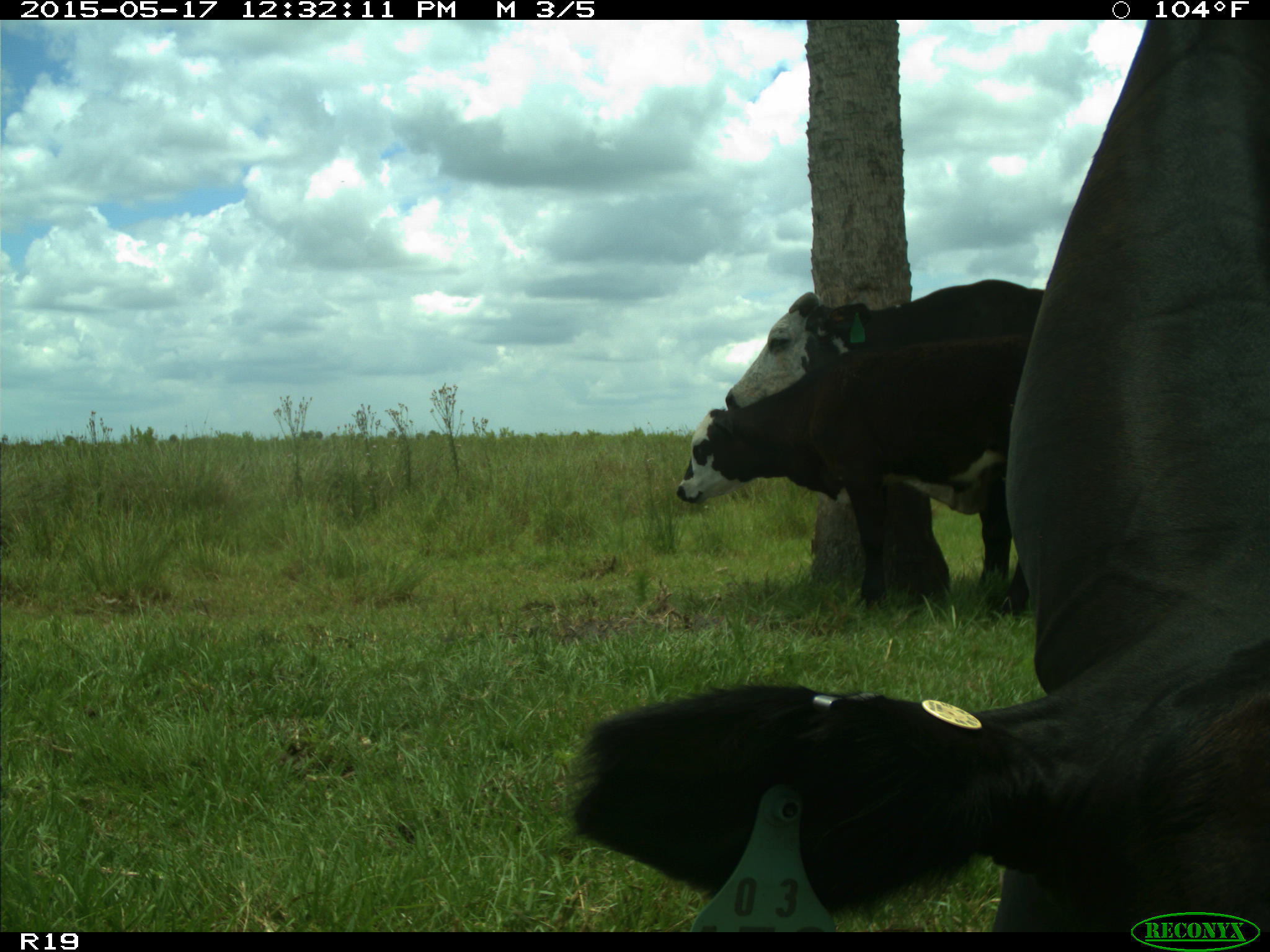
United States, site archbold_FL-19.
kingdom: Animalia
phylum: Chordata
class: Mammalia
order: Artiodactyla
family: Bovidae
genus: Bos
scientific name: Bos taurus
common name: domestic cow